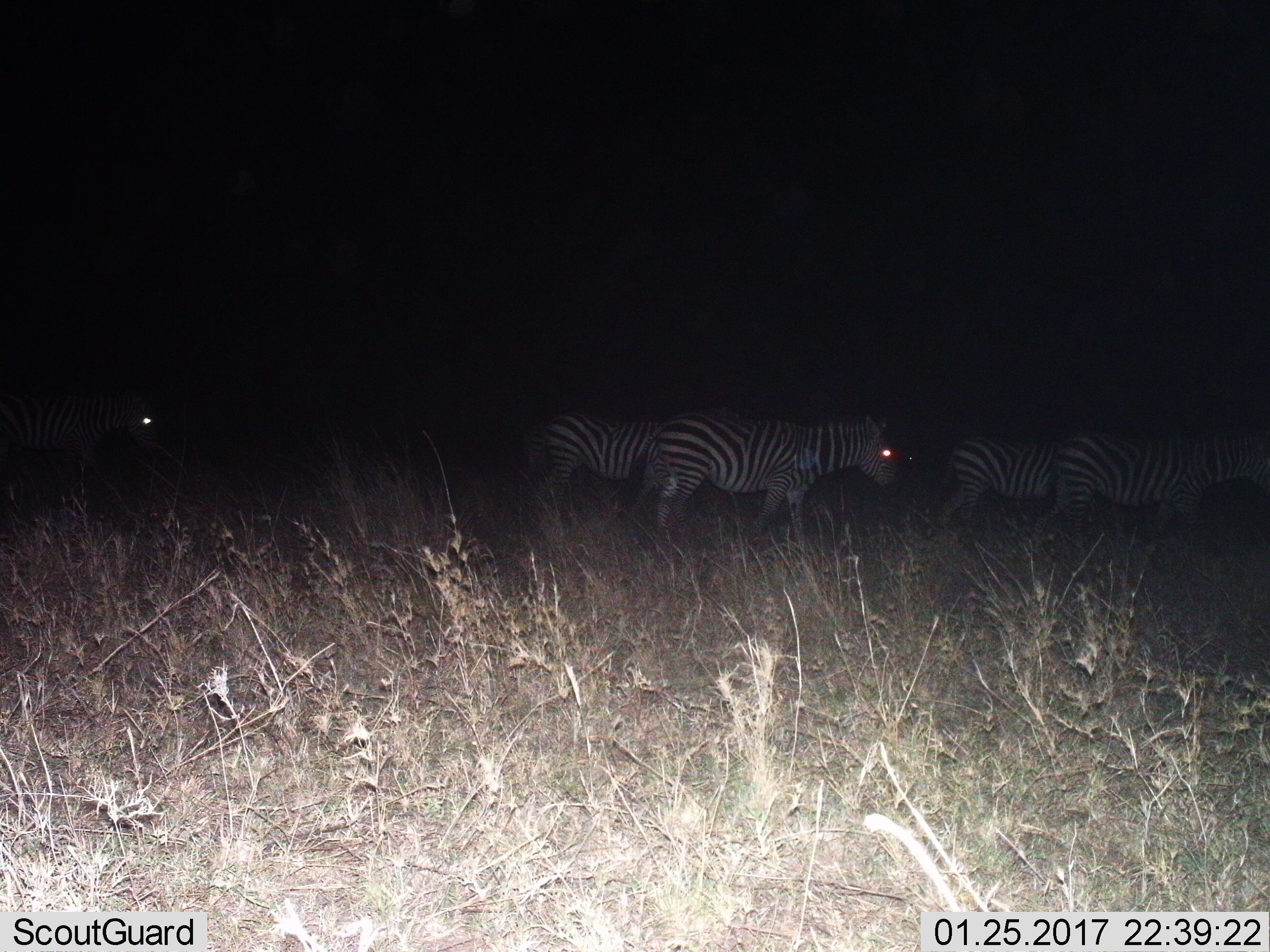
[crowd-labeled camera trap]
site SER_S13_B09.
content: unidentified animal